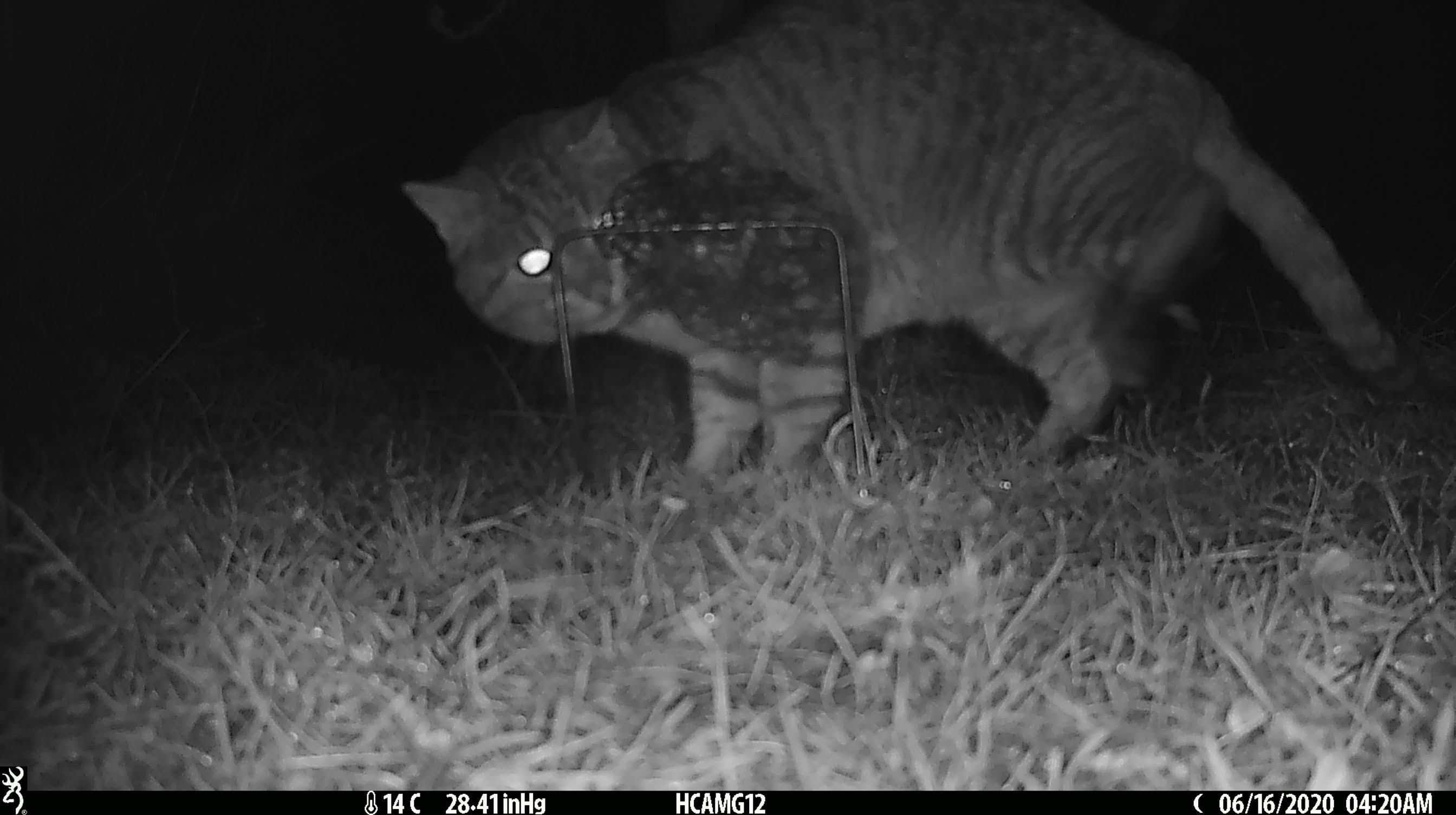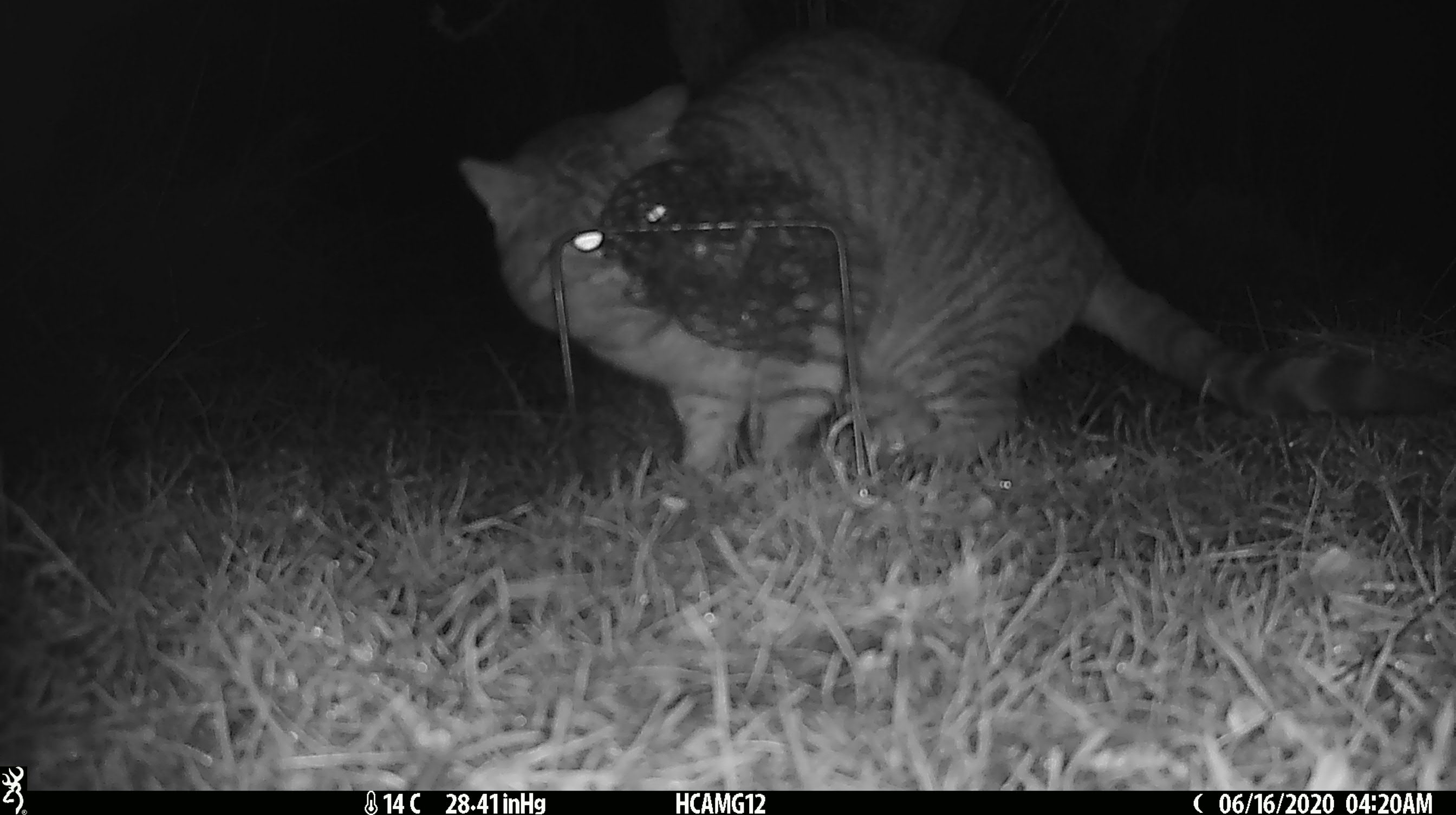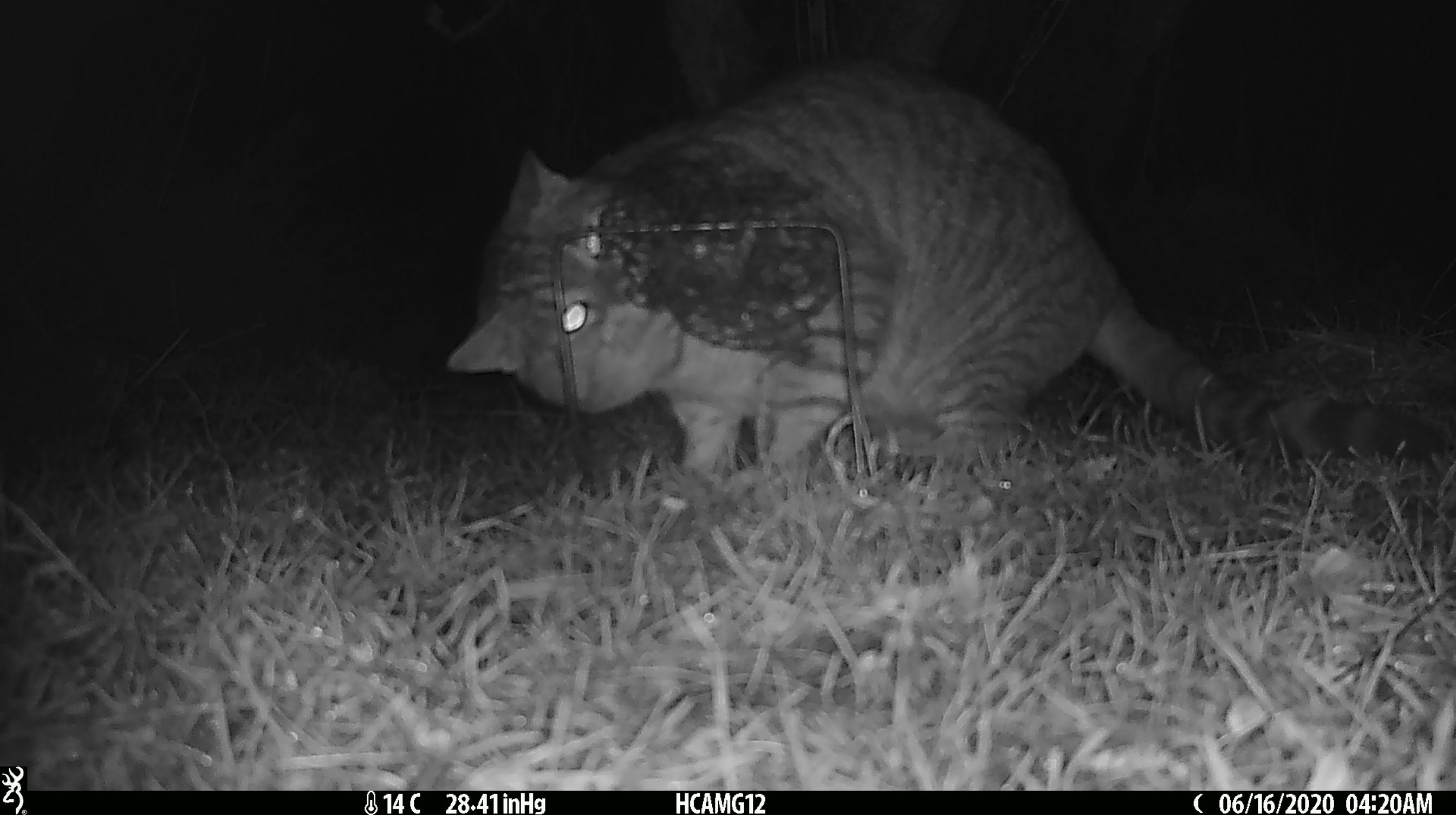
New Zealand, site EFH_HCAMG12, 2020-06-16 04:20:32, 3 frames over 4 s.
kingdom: Animalia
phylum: Chordata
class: Mammalia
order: Carnivora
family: Felidae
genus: Felis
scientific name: Felis catus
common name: domestic cat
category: cat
Cat (domestic cat) (Felis catus).